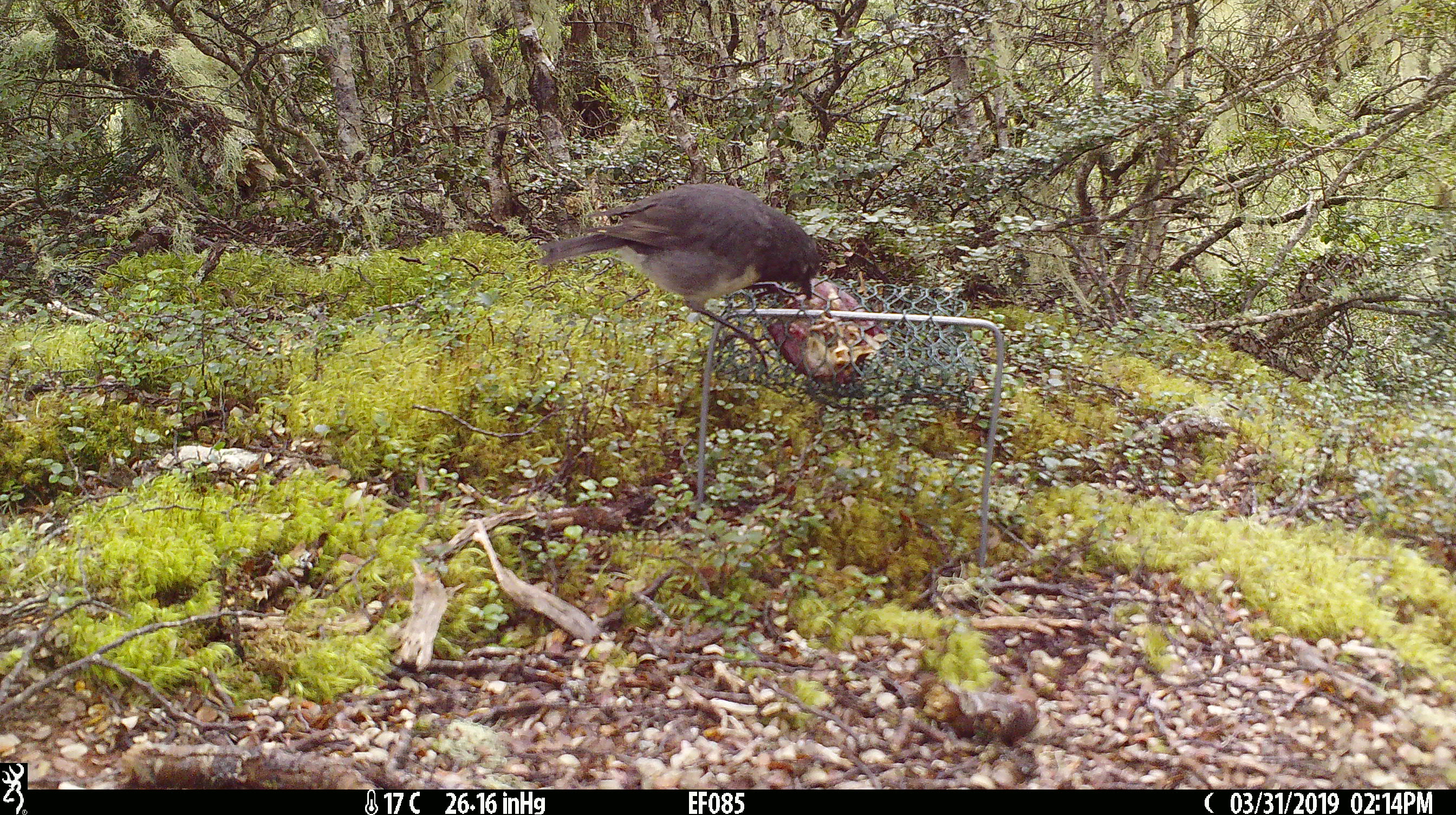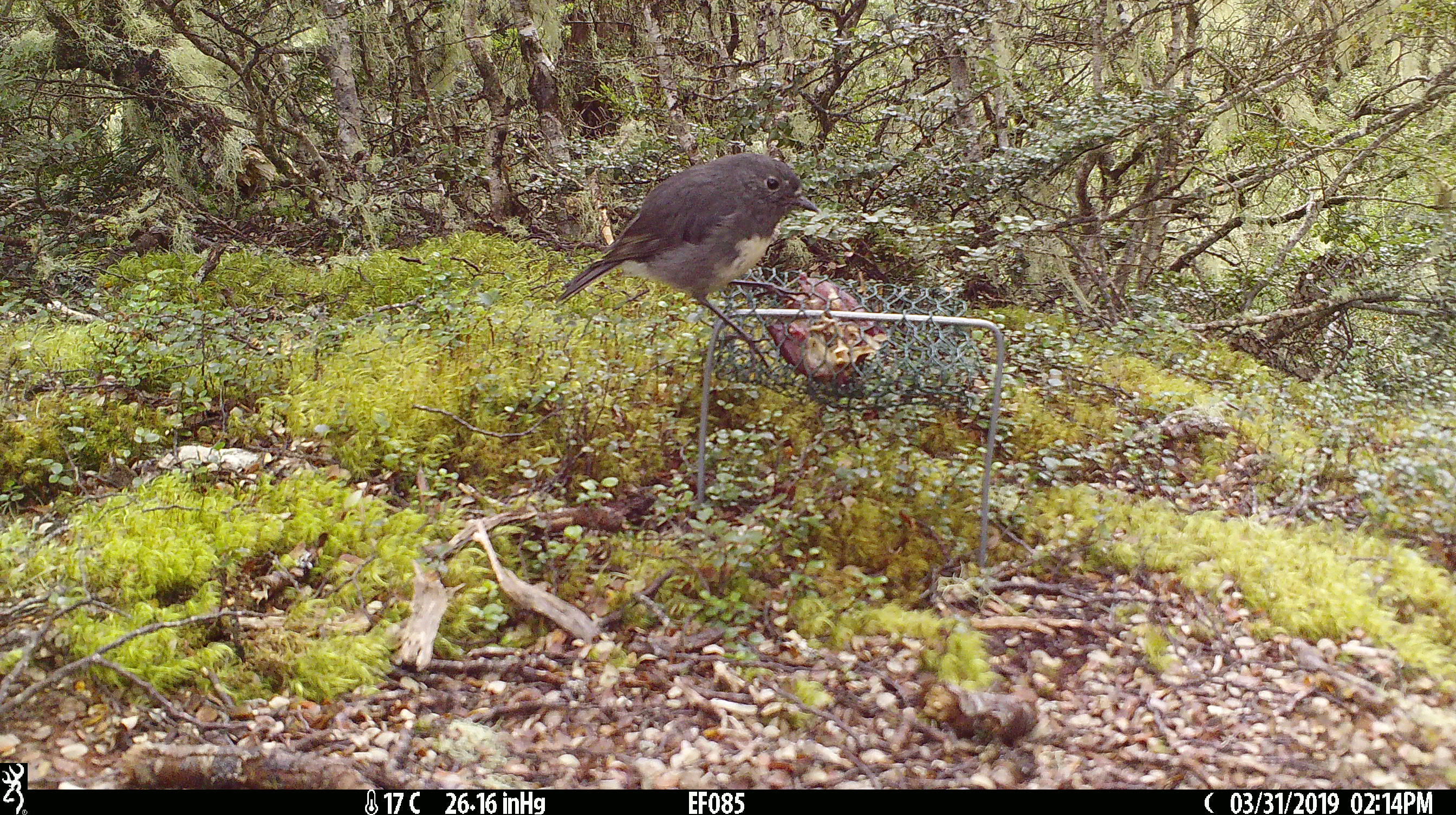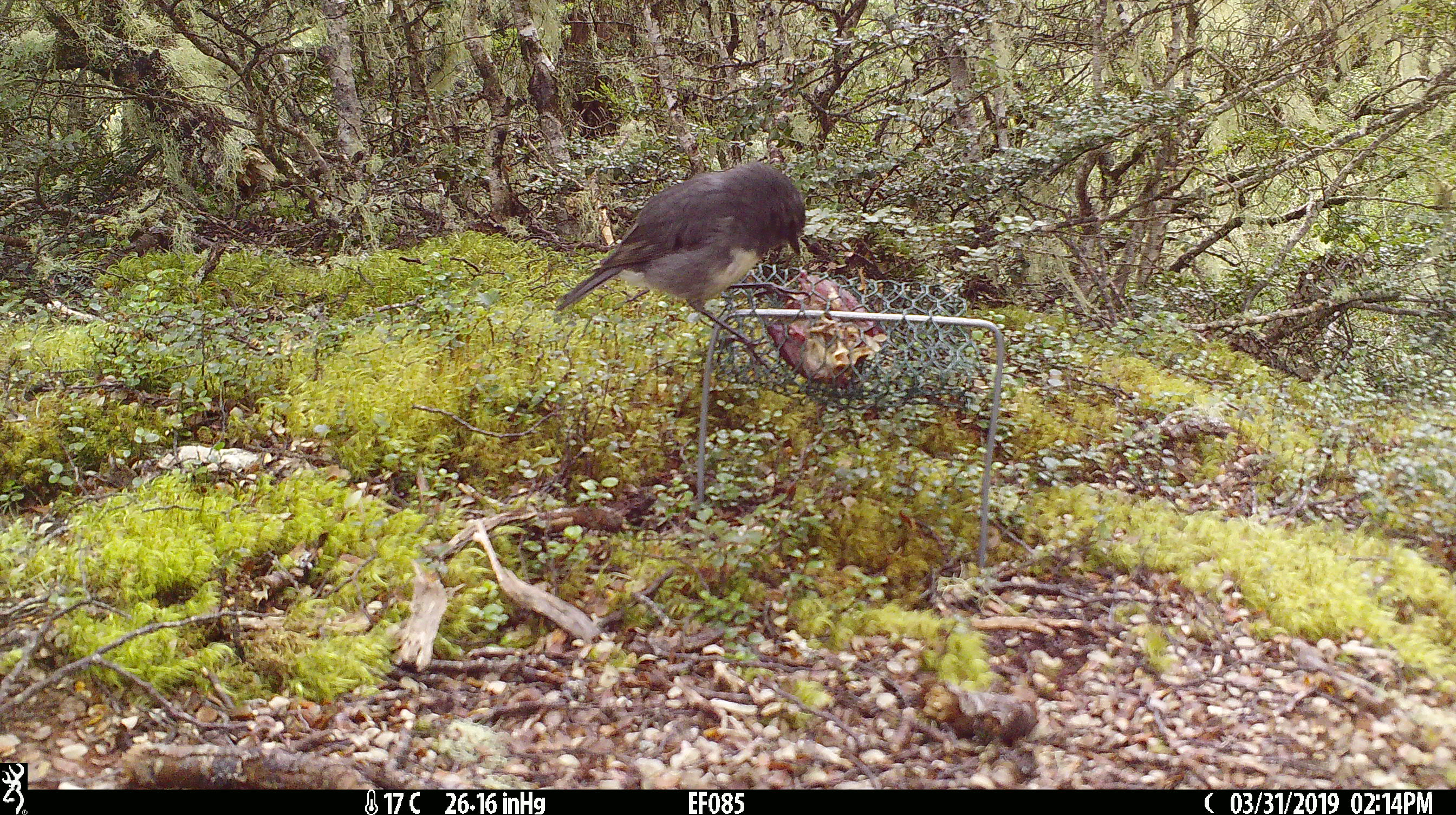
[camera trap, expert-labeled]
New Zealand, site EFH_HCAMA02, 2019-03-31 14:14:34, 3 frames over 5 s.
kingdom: Animalia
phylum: Chordata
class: Aves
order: Passeriformes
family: Petroicidae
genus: Petroica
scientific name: Petroica australis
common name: new zealand robin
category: robin